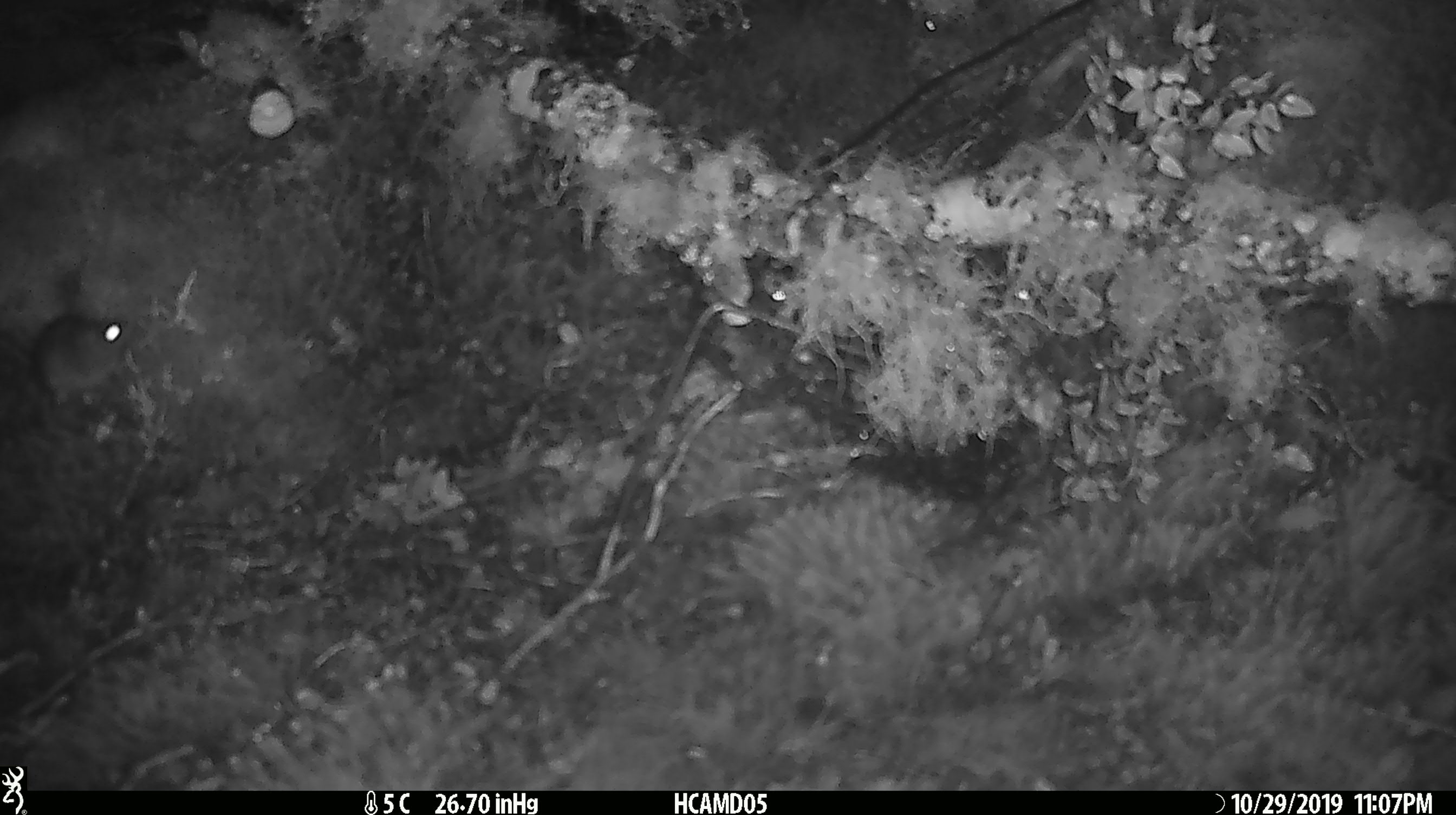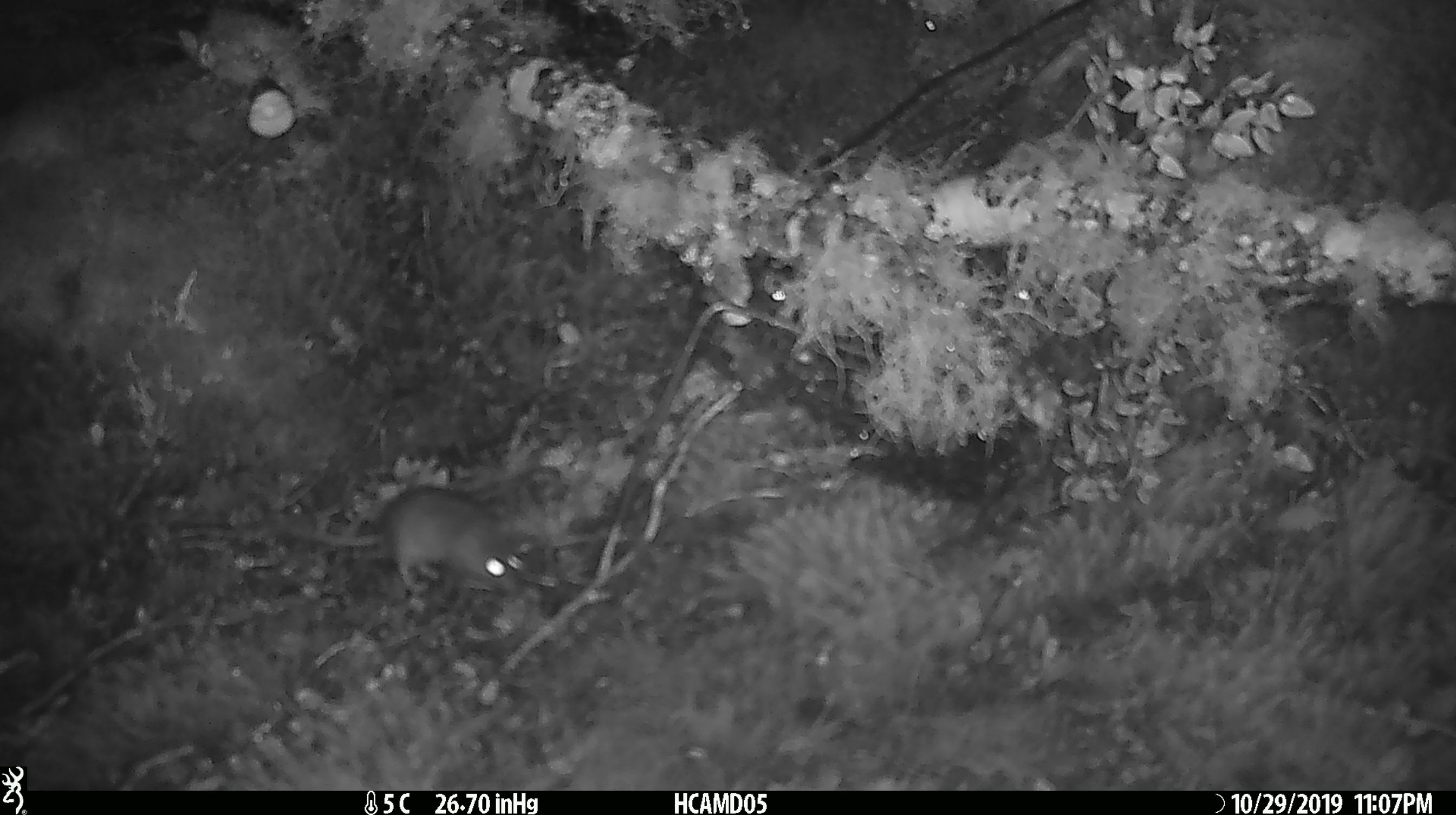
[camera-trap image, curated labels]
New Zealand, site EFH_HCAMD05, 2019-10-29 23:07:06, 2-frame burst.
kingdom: Animalia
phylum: Chordata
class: Mammalia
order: Rodentia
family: Muridae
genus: Mus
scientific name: Mus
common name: mouse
Mouse (Mus).